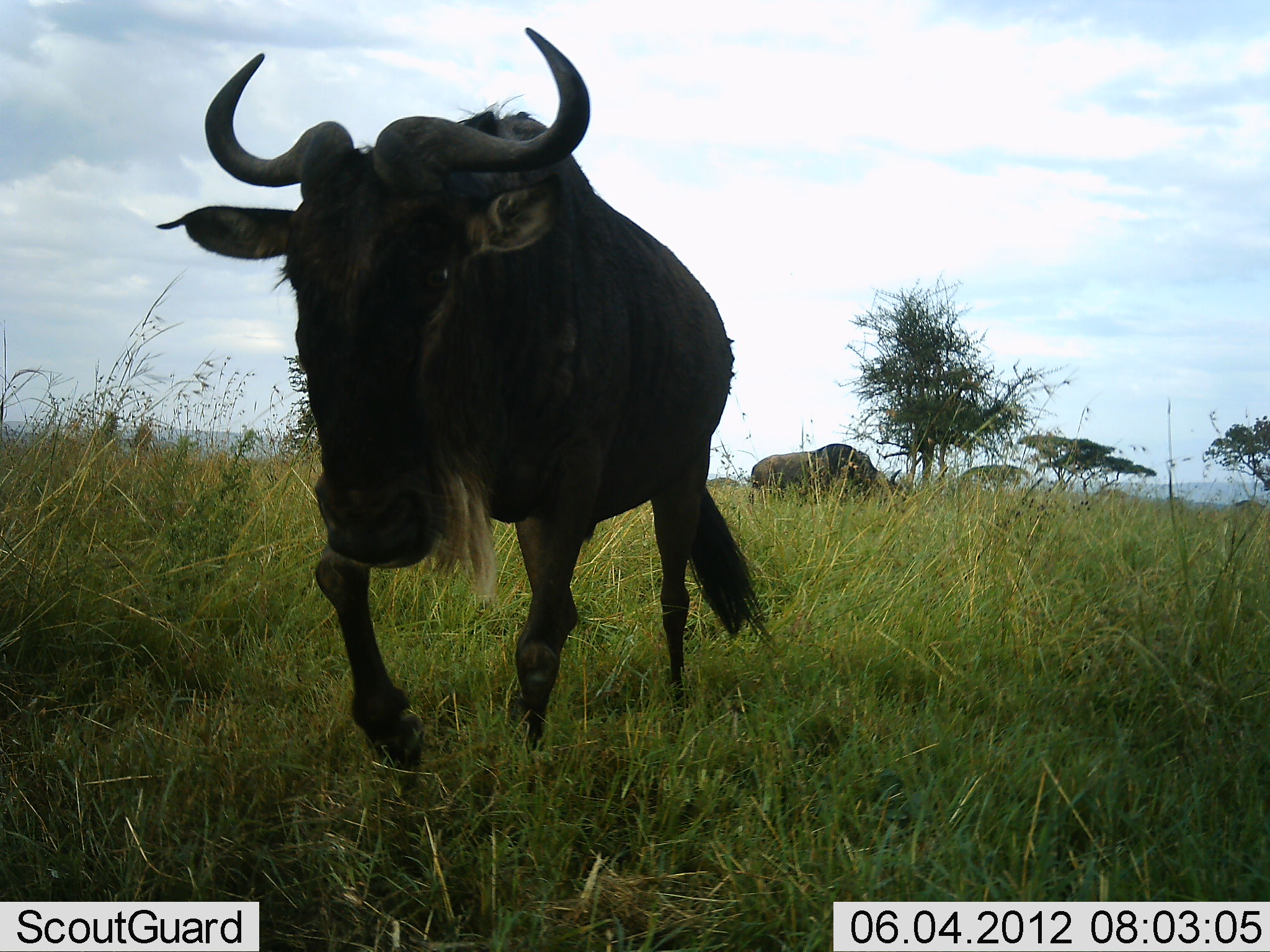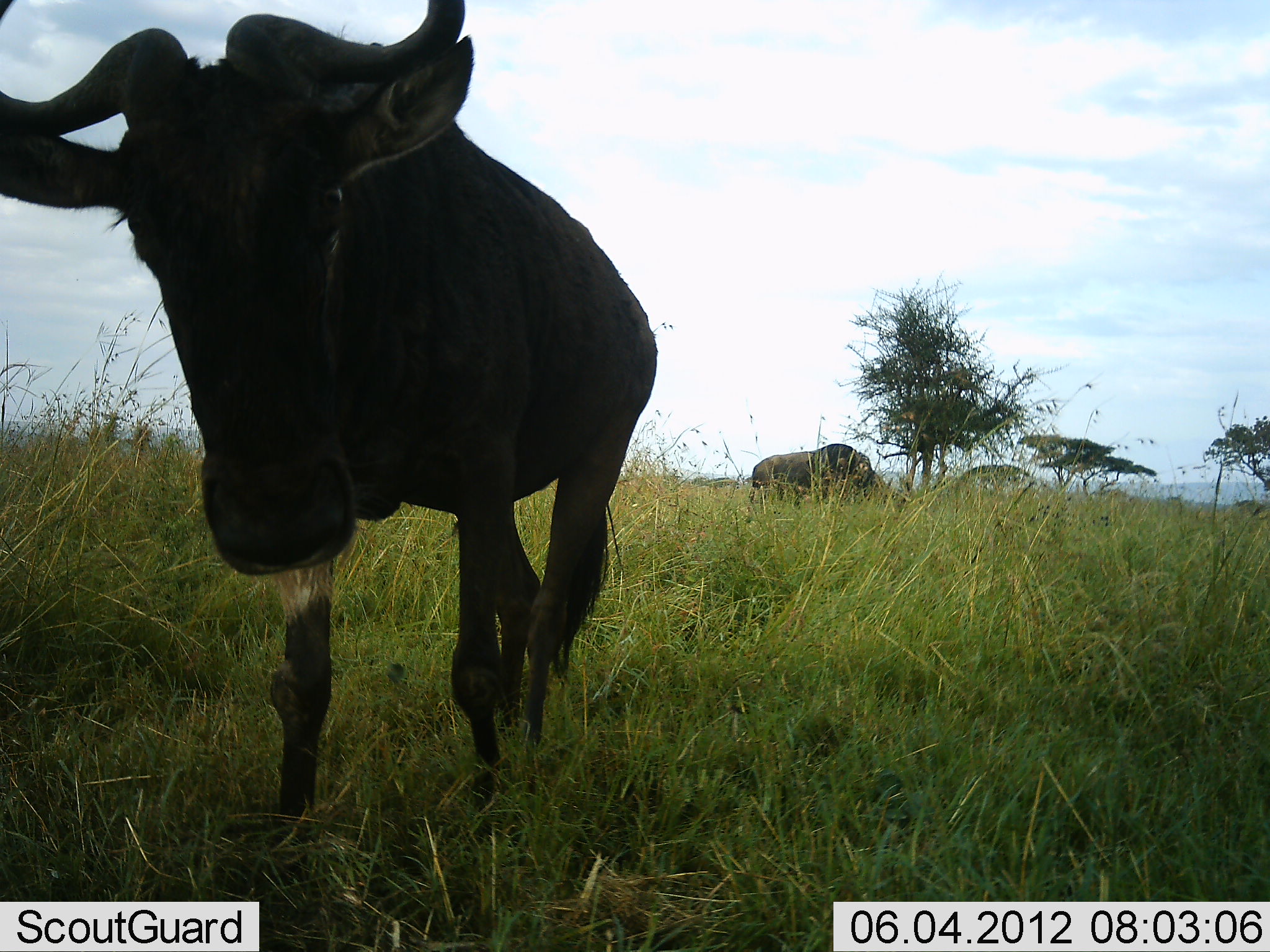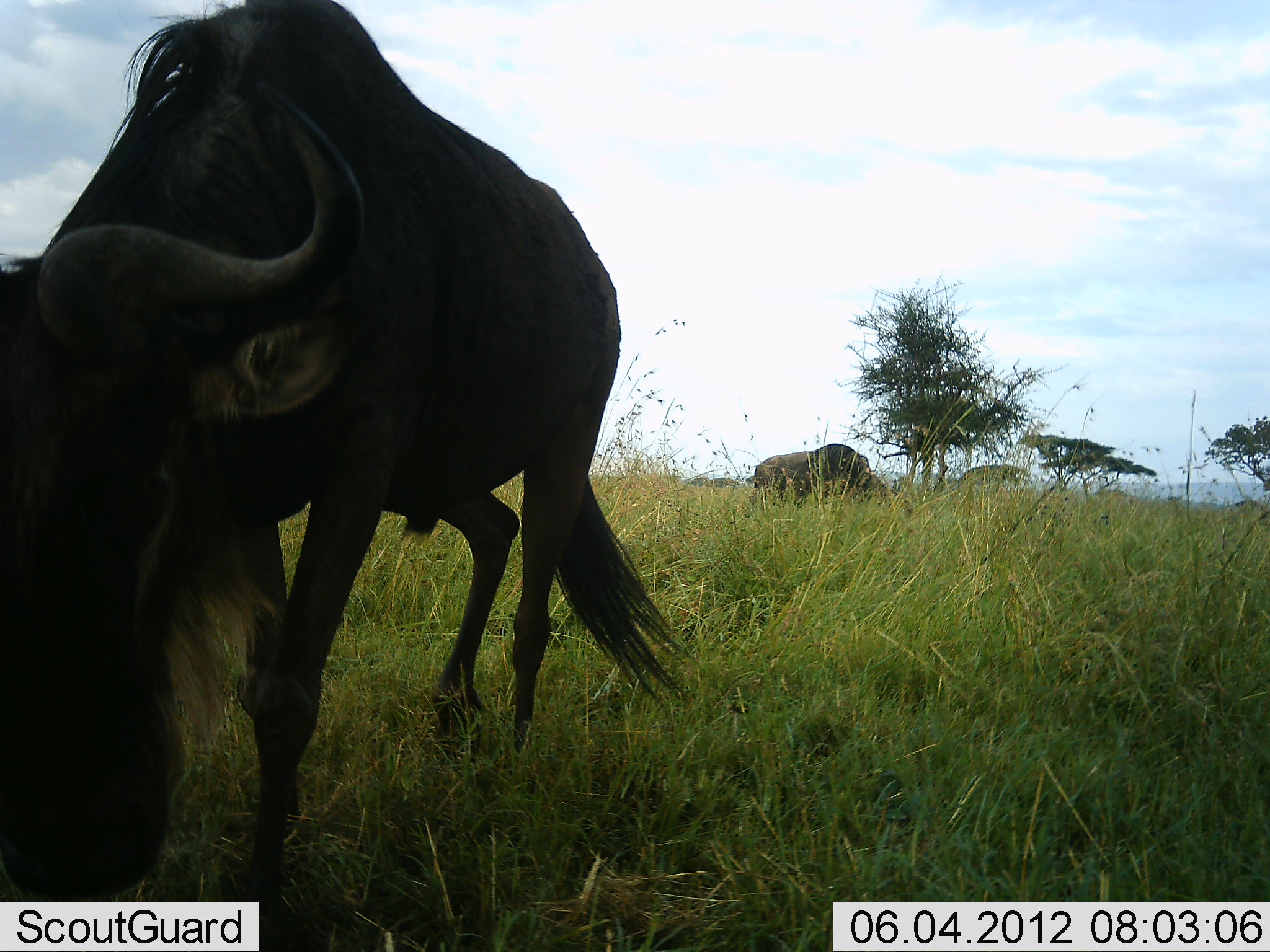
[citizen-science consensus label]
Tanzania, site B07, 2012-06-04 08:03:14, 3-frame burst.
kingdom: Animalia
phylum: Chordata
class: Mammalia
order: Artiodactyla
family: Bovidae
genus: Connochaetes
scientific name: Connochaetes taurinus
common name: blue wildebeest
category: wildebeest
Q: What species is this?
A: Wildebeest (blue wildebeest) (Connochaetes taurinus).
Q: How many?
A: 2.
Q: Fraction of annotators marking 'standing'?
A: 20%.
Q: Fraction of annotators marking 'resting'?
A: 0%.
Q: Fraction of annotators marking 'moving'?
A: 100%.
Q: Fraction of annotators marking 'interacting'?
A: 0%.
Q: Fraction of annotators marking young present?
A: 0%.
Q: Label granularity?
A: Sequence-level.